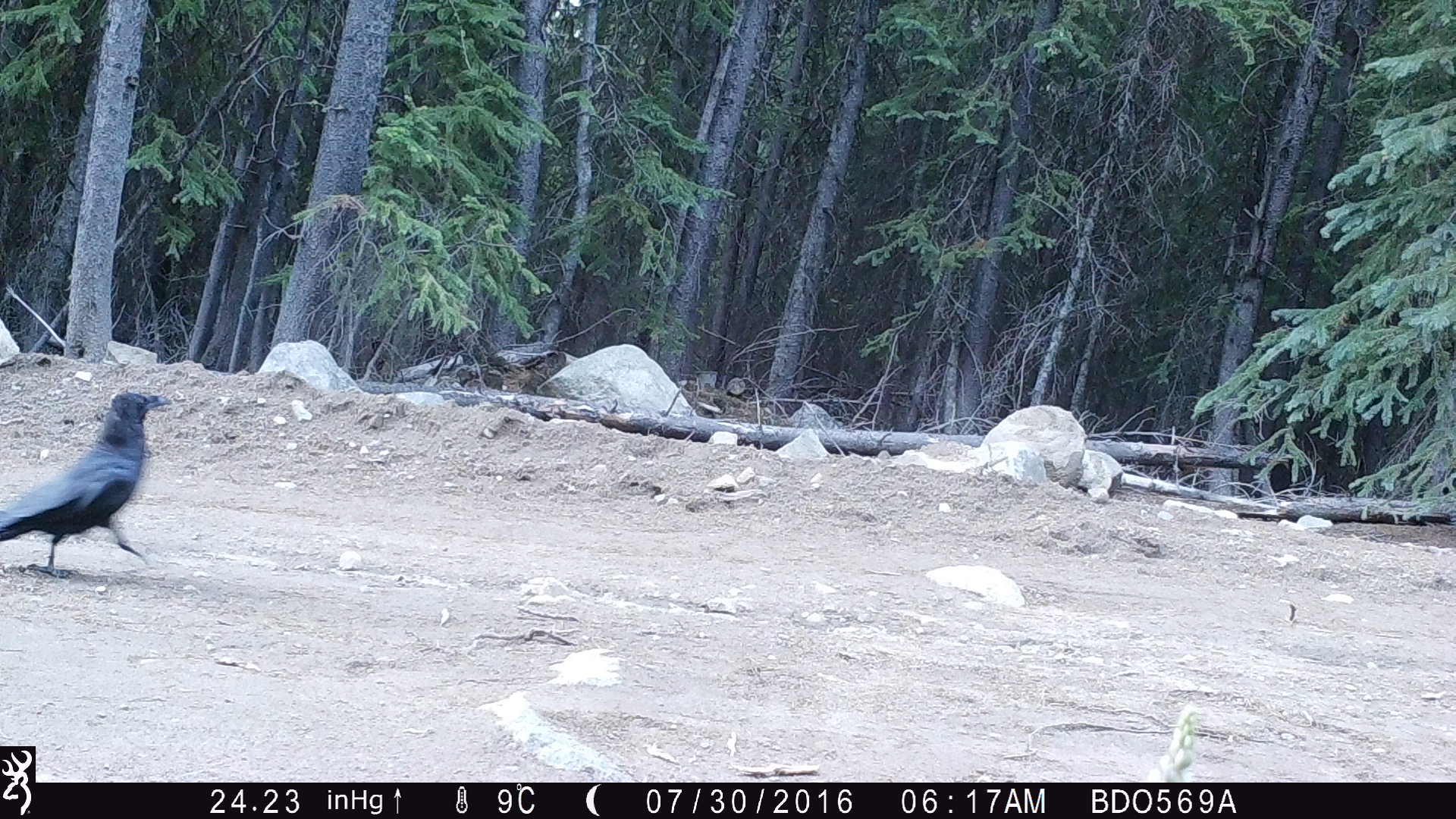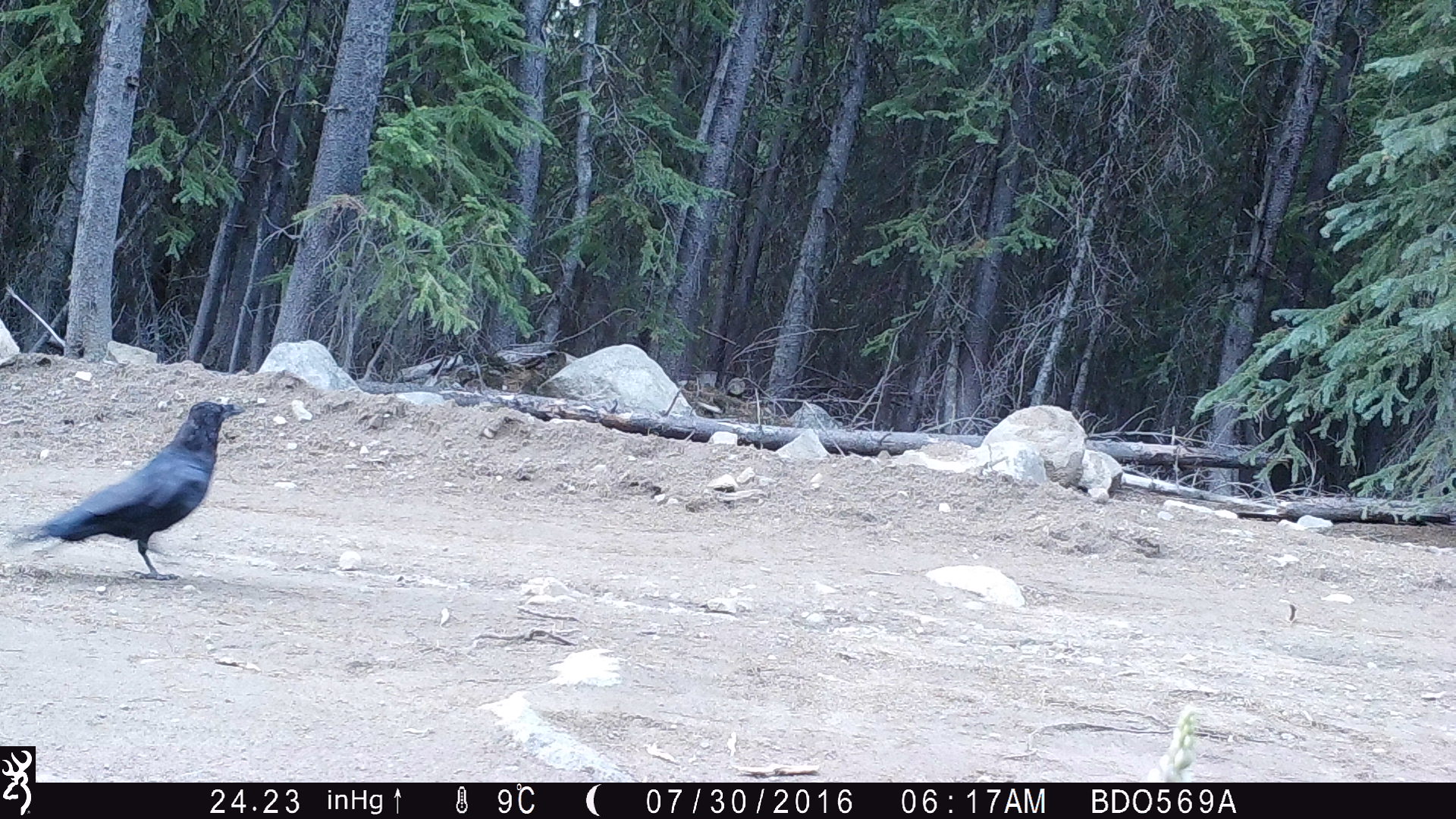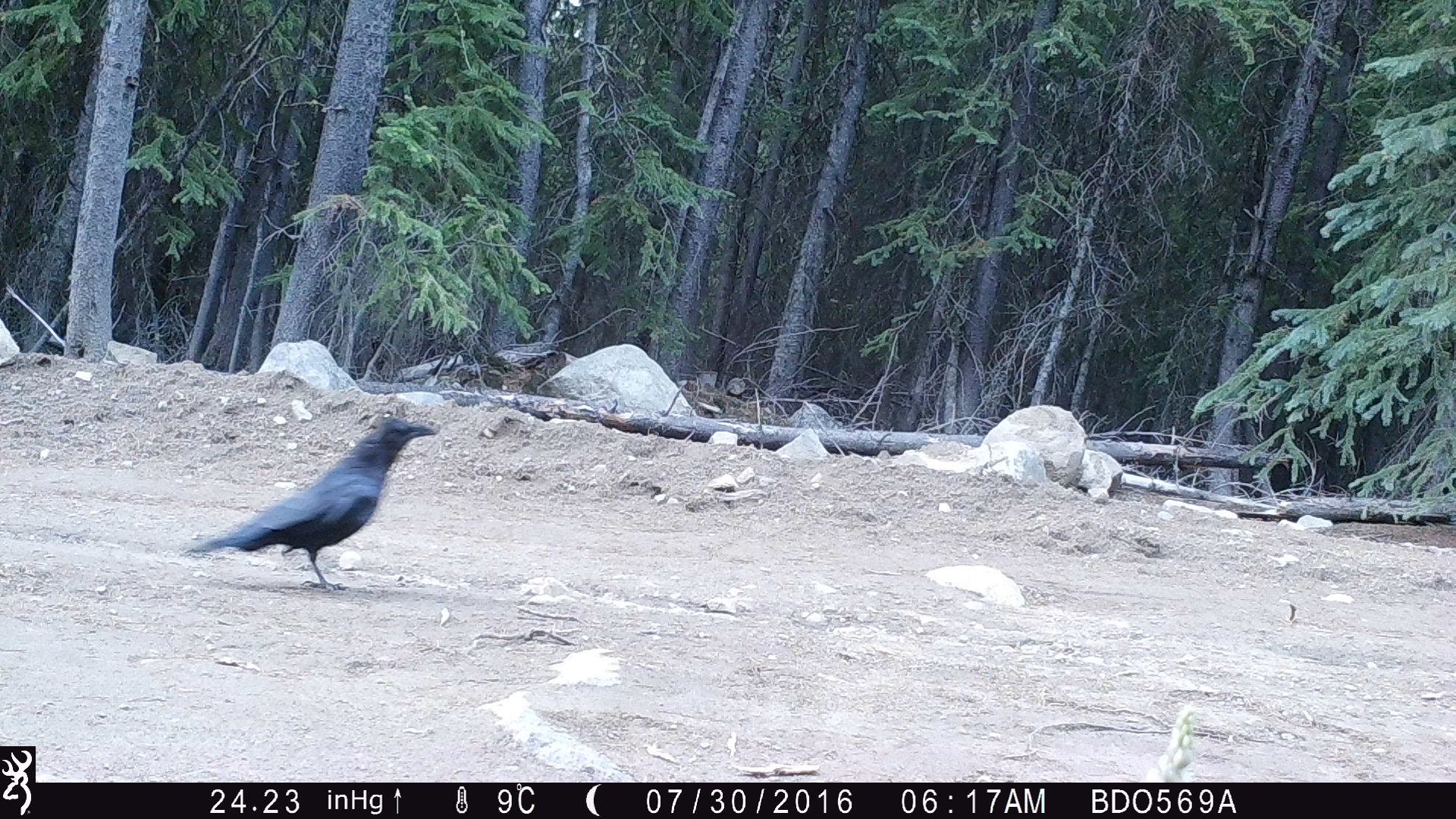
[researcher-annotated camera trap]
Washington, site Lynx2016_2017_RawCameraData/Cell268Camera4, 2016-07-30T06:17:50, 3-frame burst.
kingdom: Animalia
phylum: Chordata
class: Aves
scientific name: Aves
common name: birds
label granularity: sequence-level